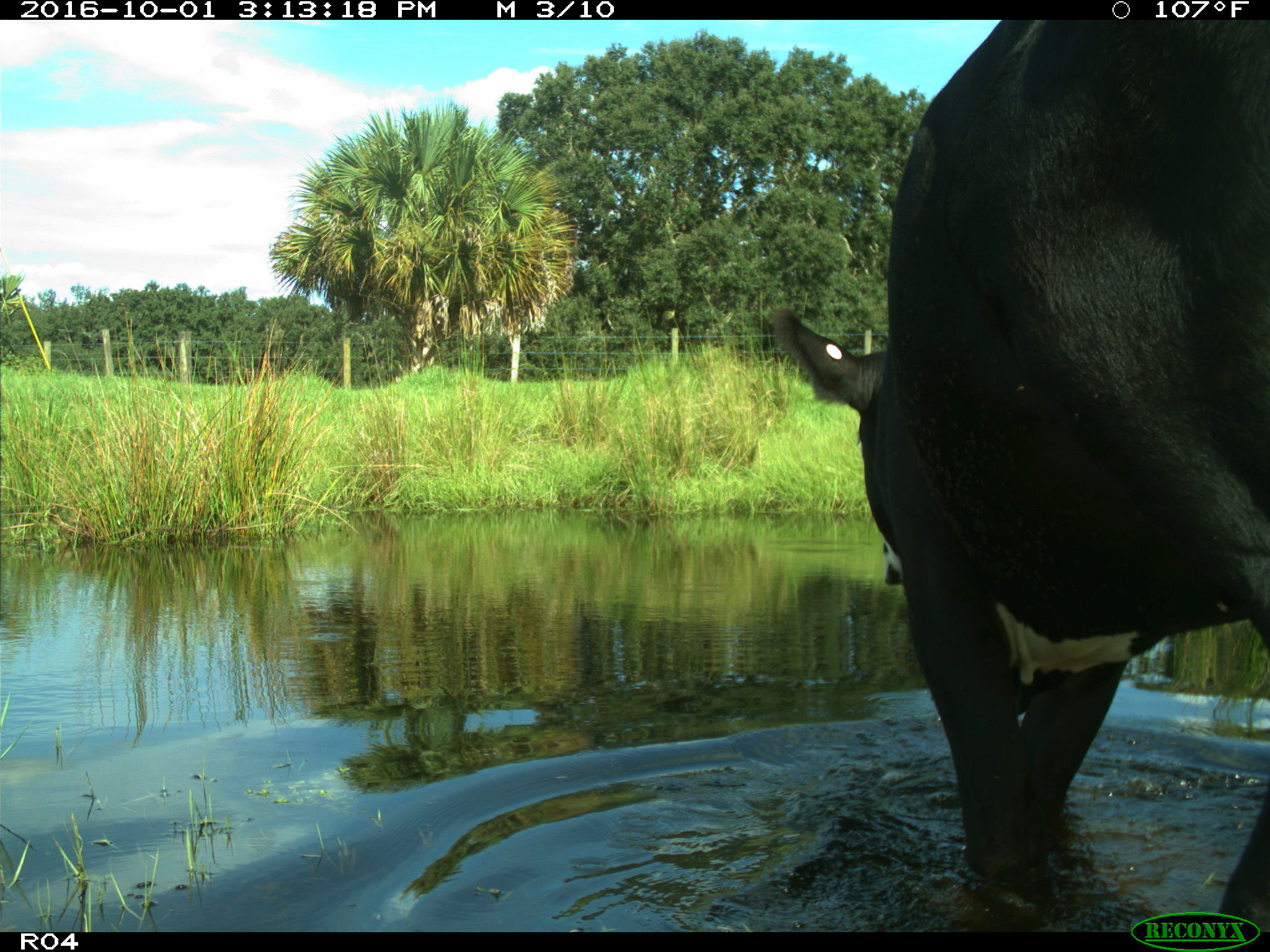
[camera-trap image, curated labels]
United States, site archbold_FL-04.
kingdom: Animalia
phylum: Chordata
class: Mammalia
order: Artiodactyla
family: Bovidae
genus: Bos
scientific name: Bos taurus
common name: domestic cow